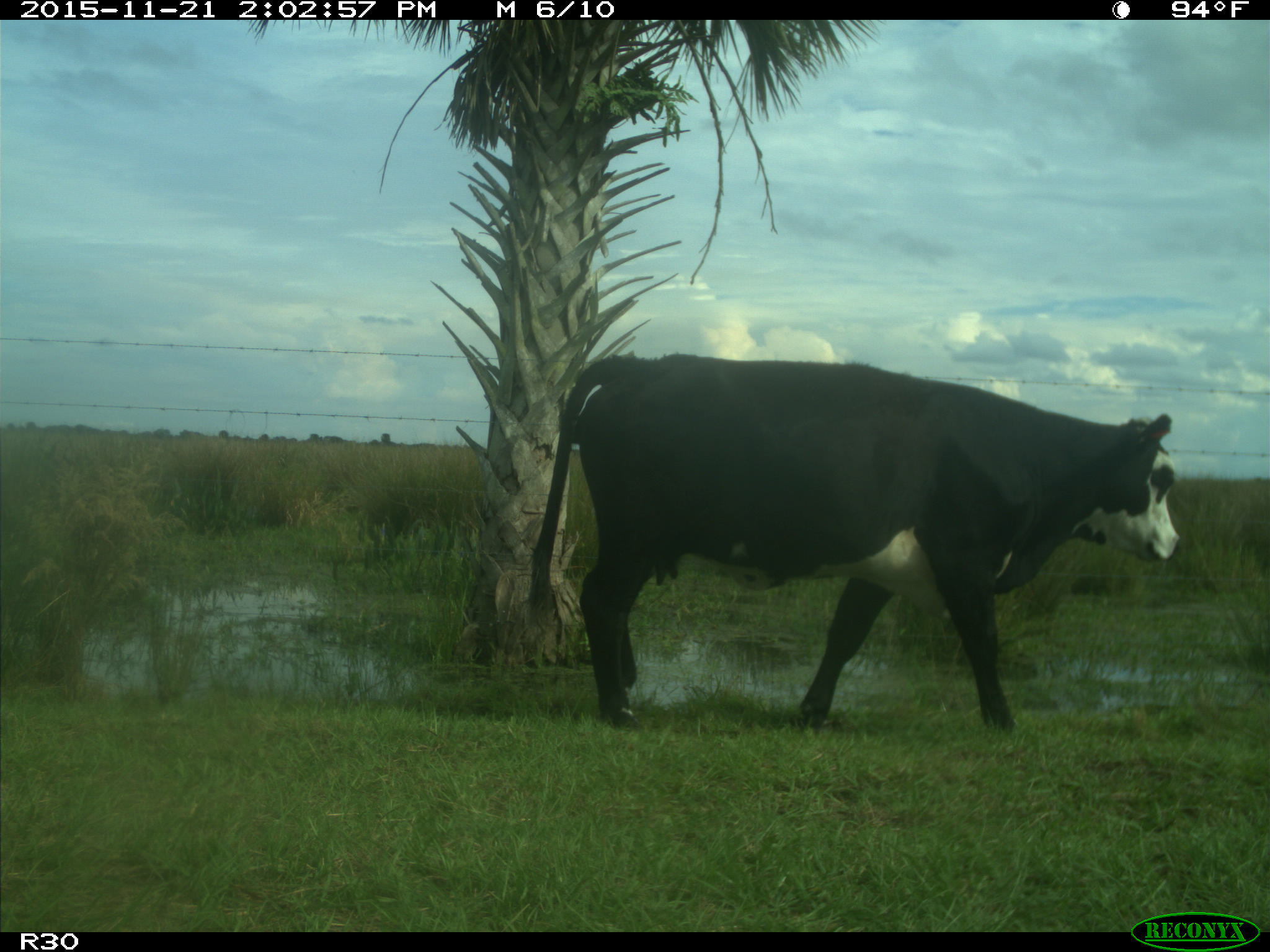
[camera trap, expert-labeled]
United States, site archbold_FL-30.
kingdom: Animalia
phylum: Chordata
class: Mammalia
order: Artiodactyla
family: Bovidae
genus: Bos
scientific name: Bos taurus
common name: domestic cow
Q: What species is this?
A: Bos taurus (domestic cow).